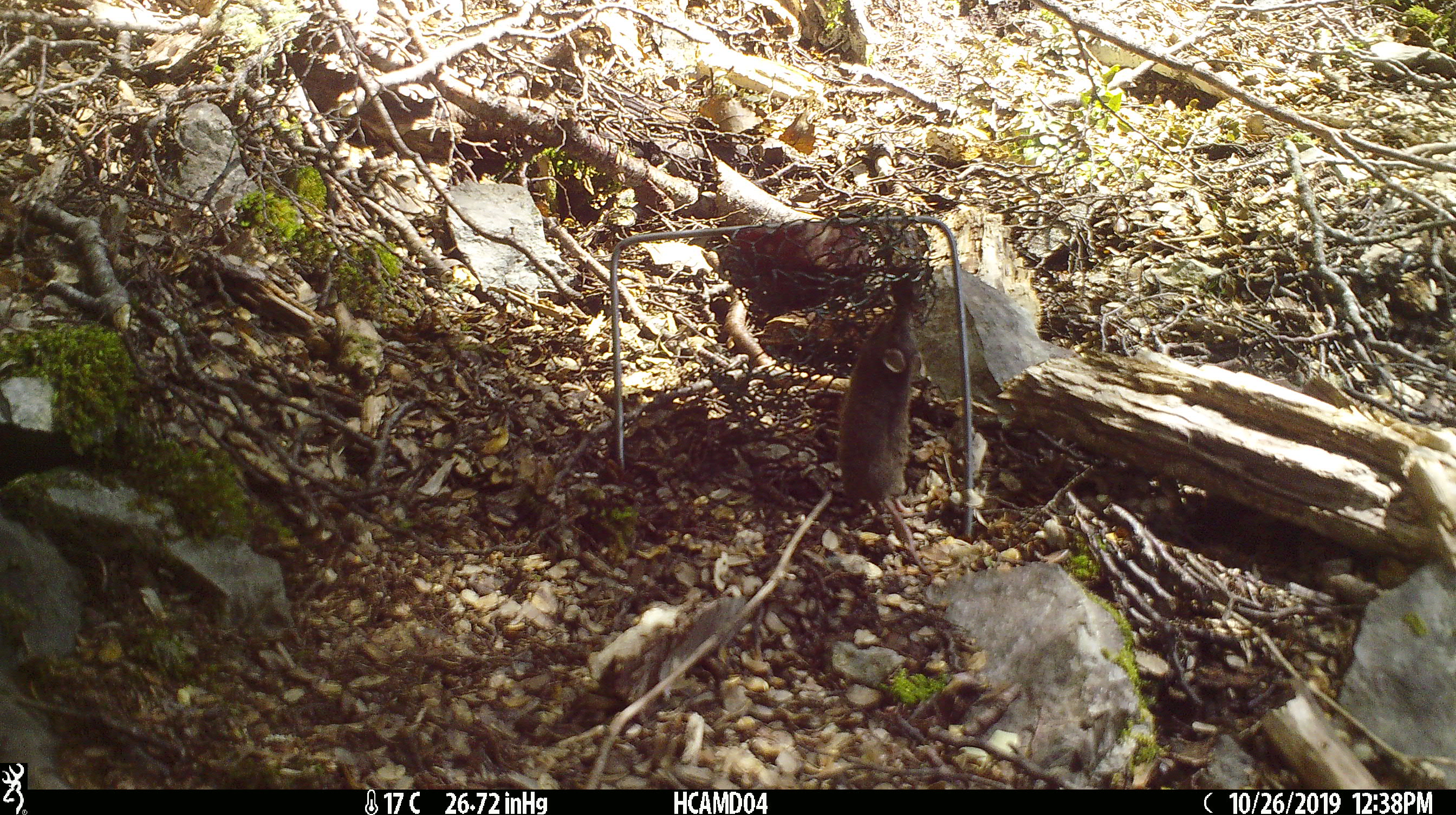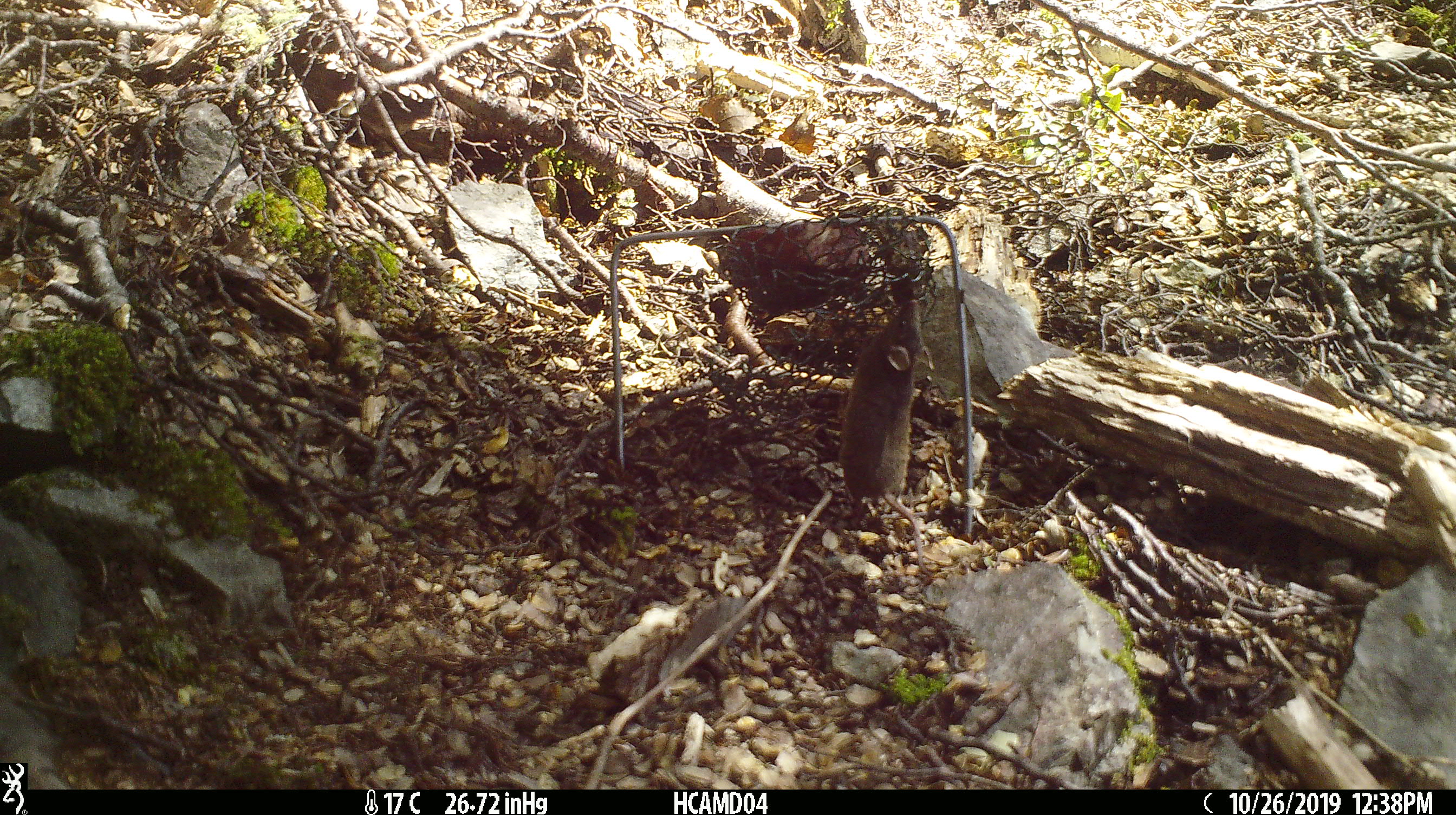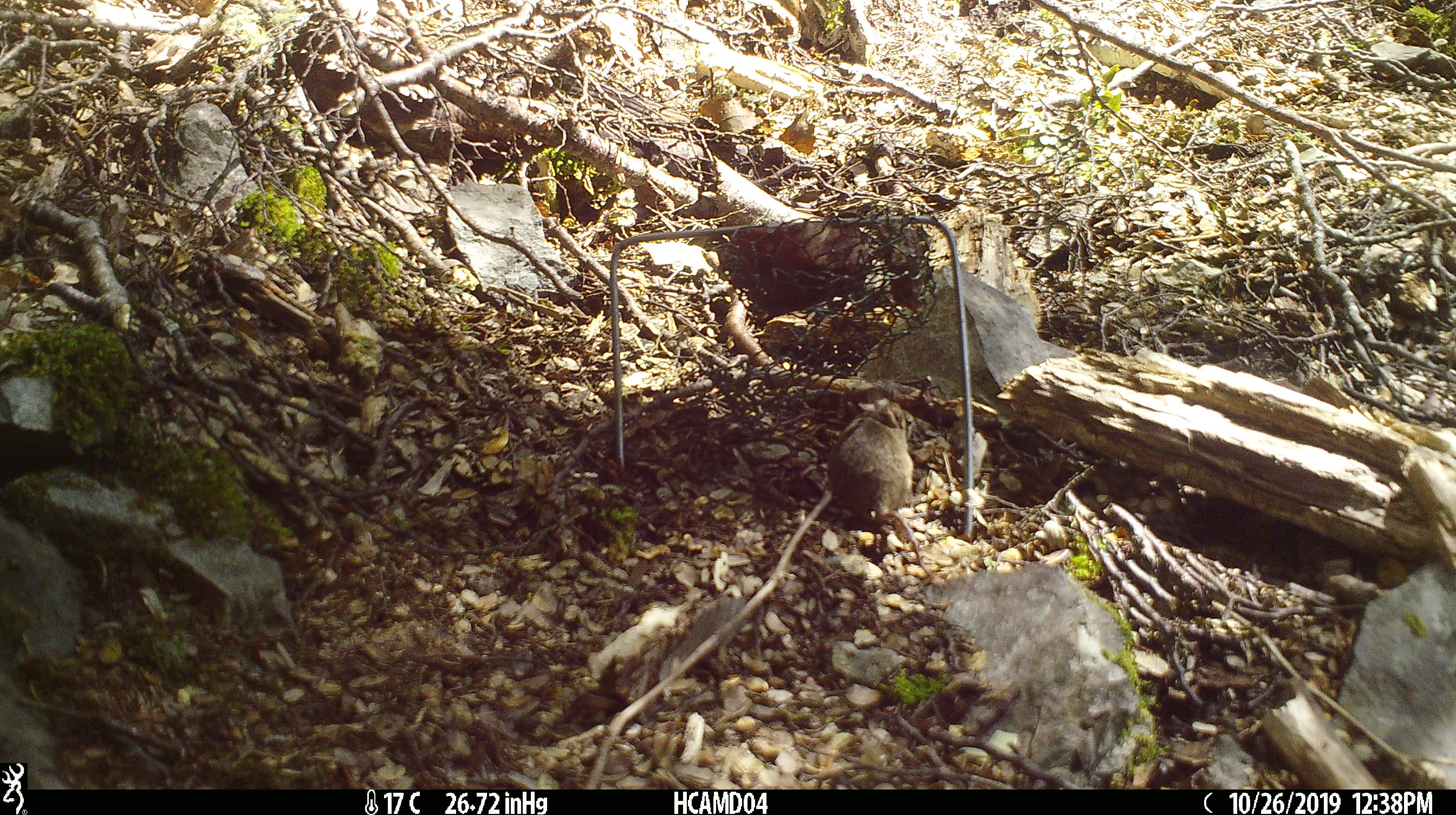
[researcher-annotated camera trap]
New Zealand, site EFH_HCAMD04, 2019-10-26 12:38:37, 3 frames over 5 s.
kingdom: Animalia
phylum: Chordata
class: Mammalia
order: Rodentia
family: Muridae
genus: Mus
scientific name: Mus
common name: mouse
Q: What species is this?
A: Mouse (Mus).